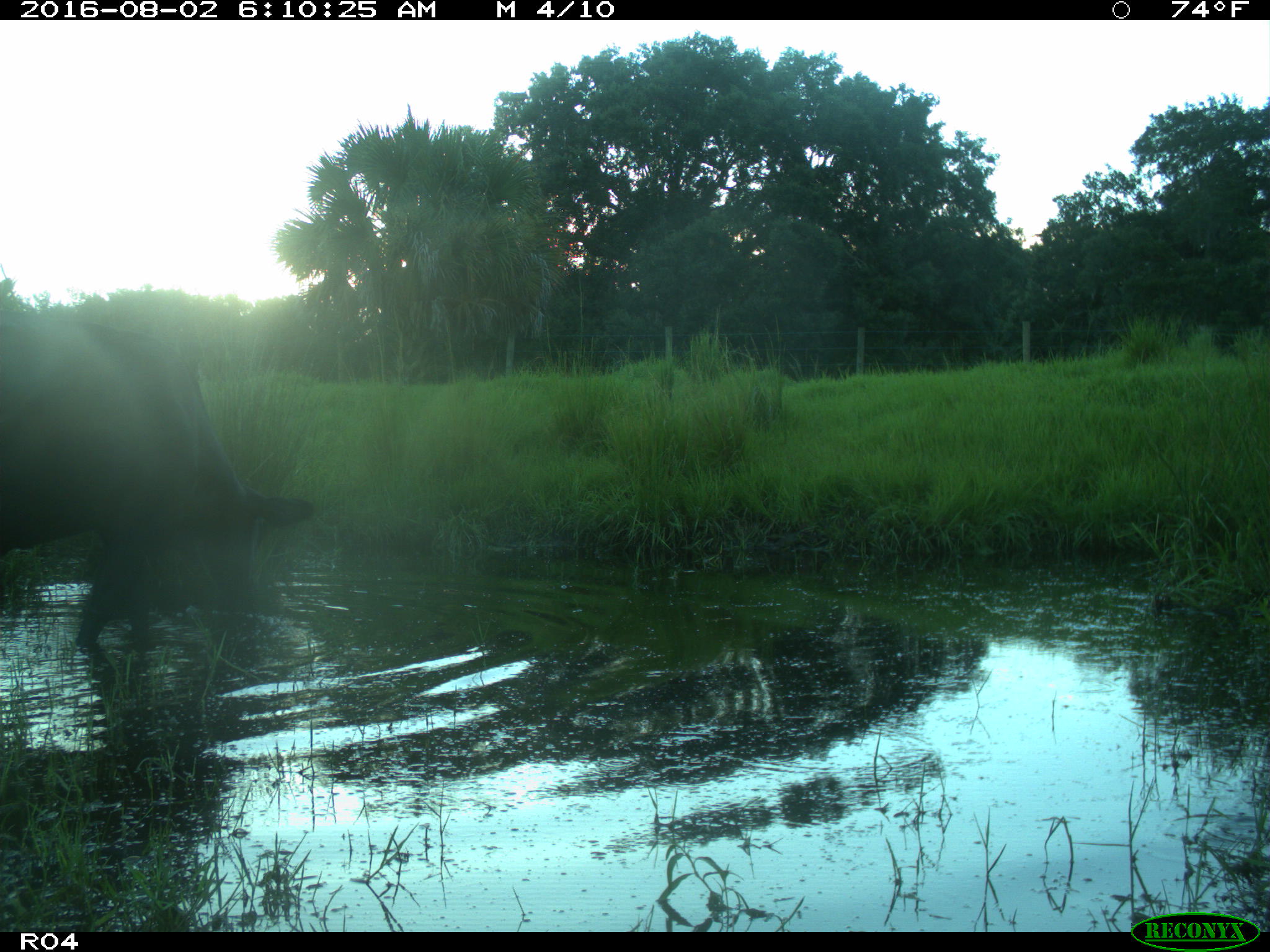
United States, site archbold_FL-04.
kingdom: Animalia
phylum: Chordata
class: Mammalia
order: Artiodactyla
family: Bovidae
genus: Bos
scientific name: Bos taurus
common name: domestic cow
Bos taurus (domestic cow).